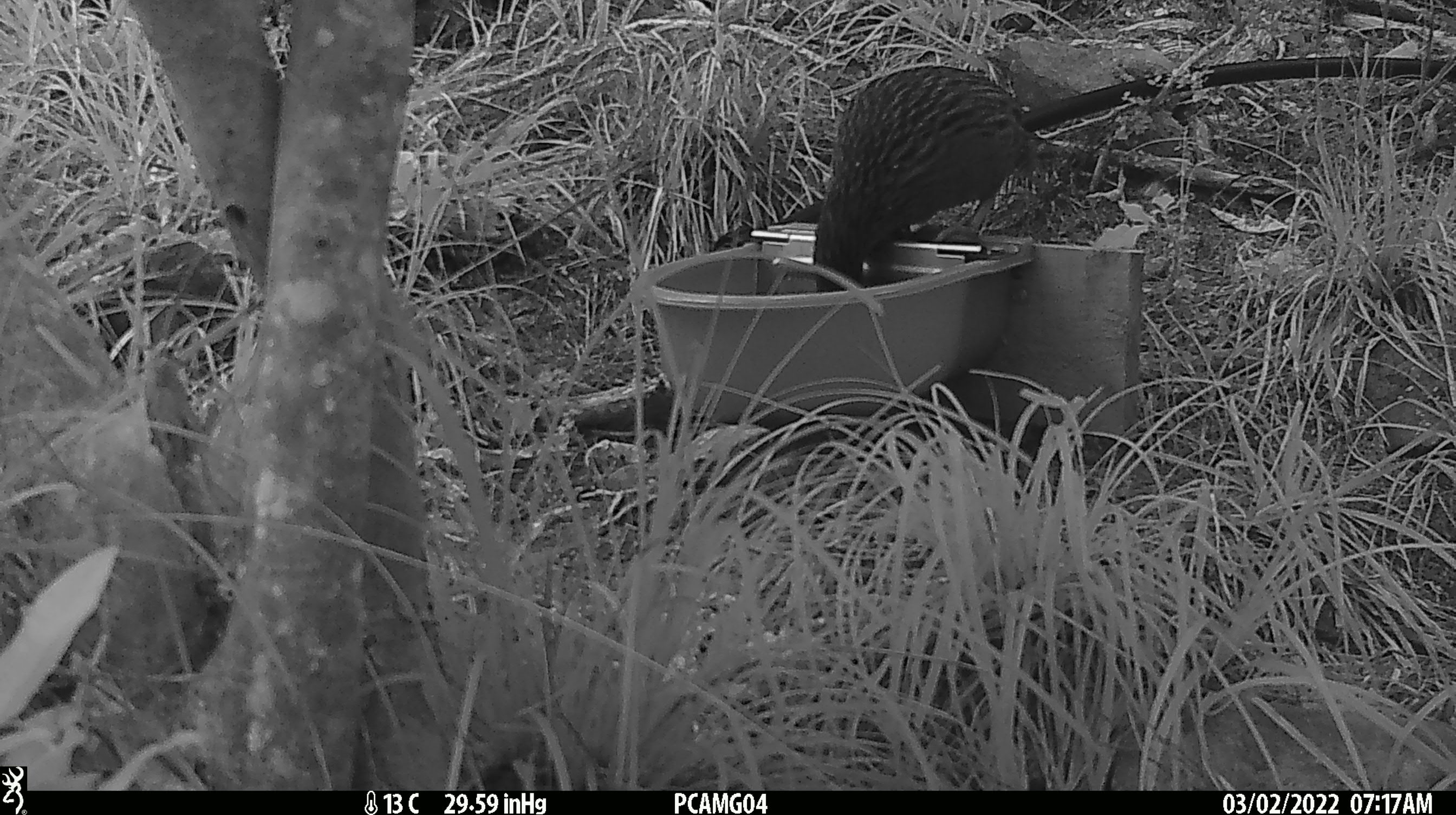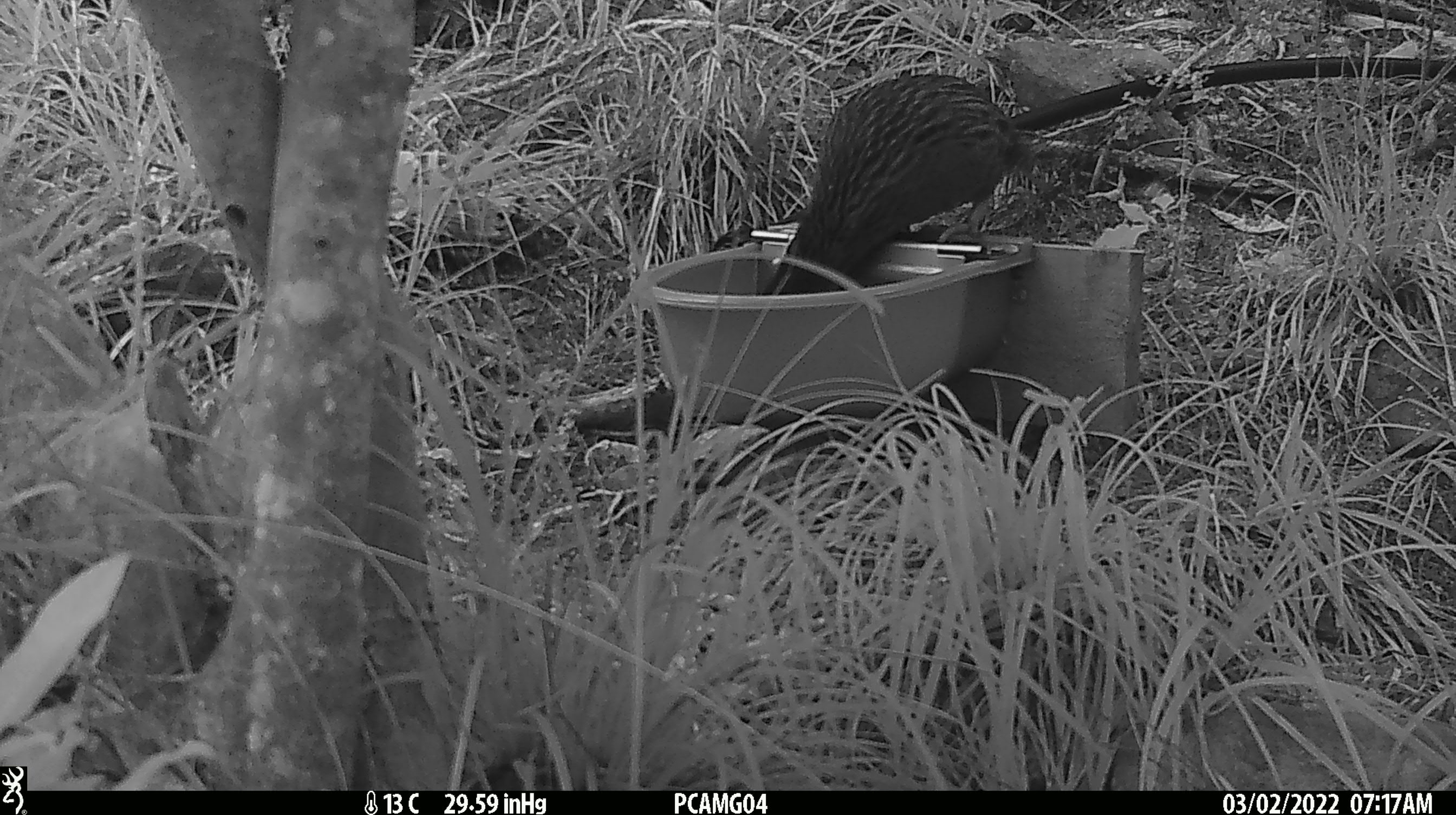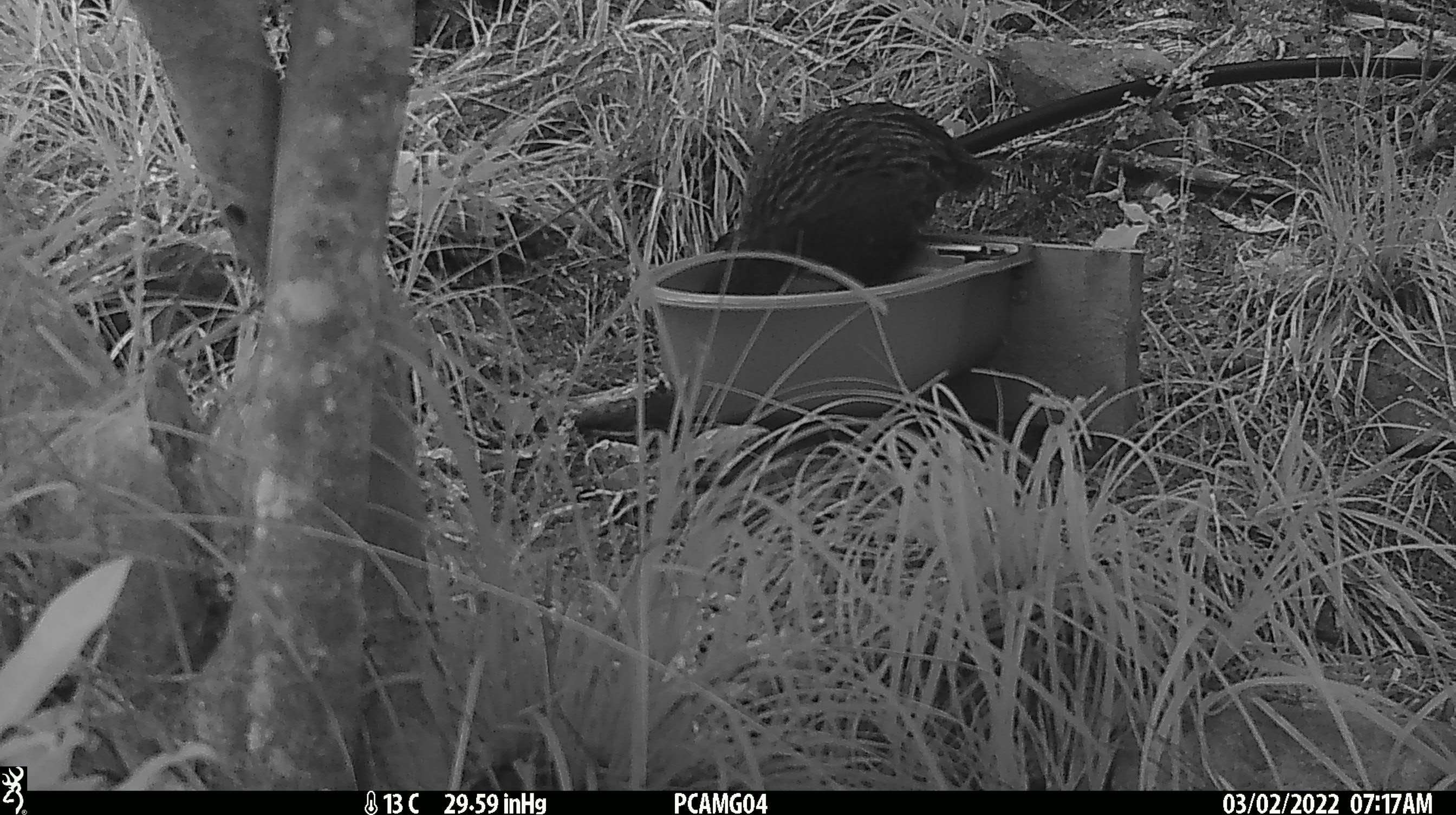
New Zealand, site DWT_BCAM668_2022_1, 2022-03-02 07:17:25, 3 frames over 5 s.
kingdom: Animalia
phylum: Chordata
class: Aves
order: Gruiformes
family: Rallidae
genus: Gallirallus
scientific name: Gallirallus australis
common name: weka